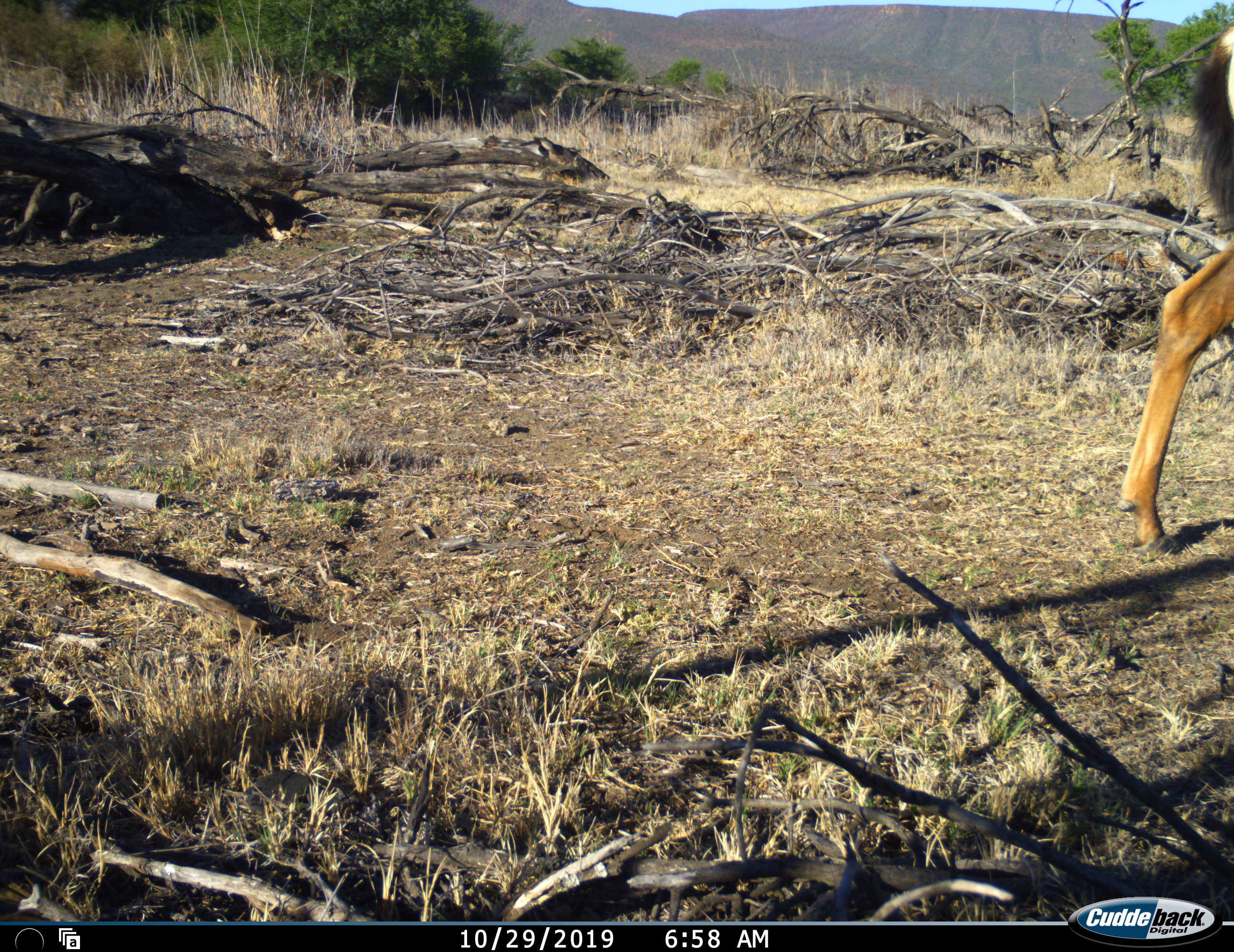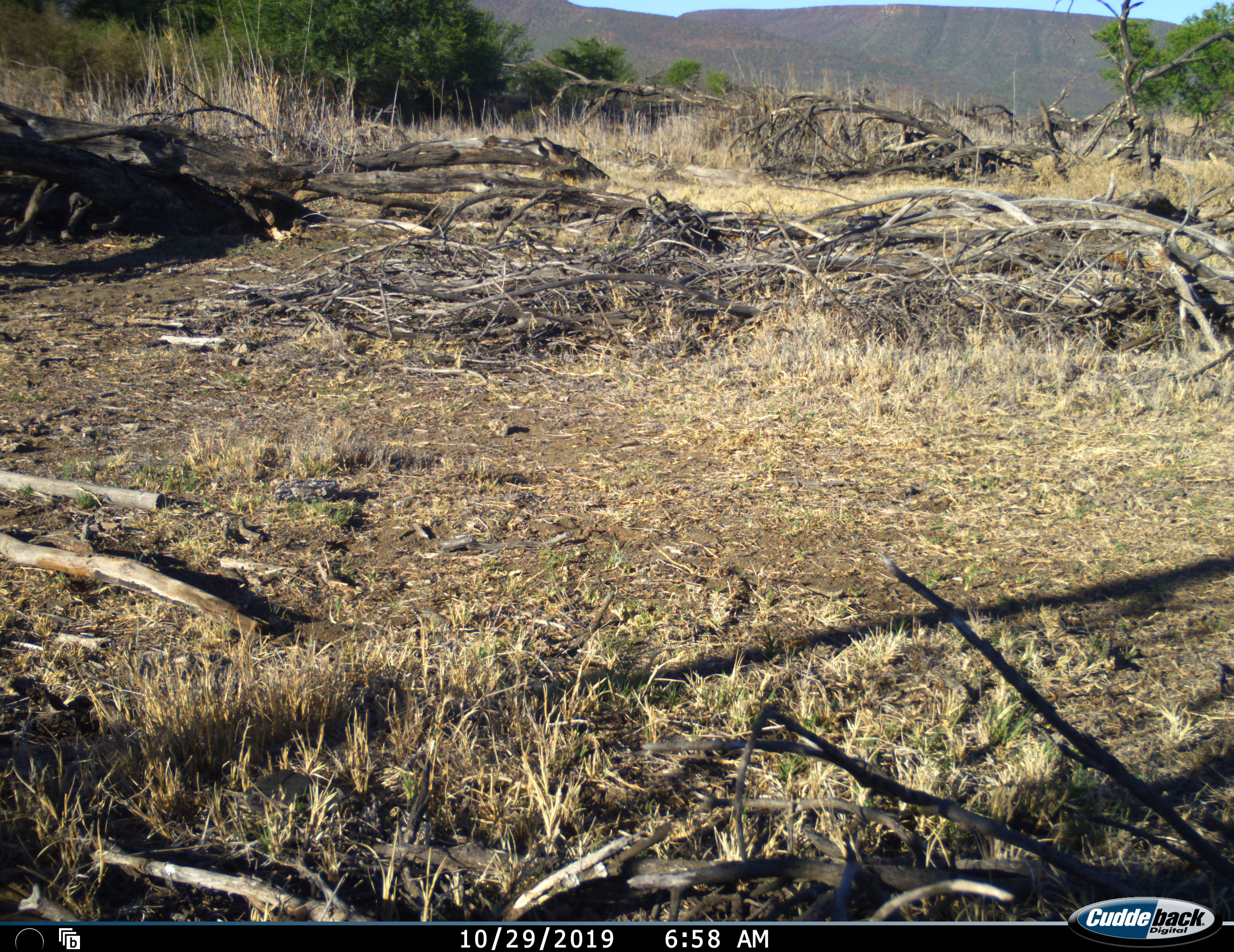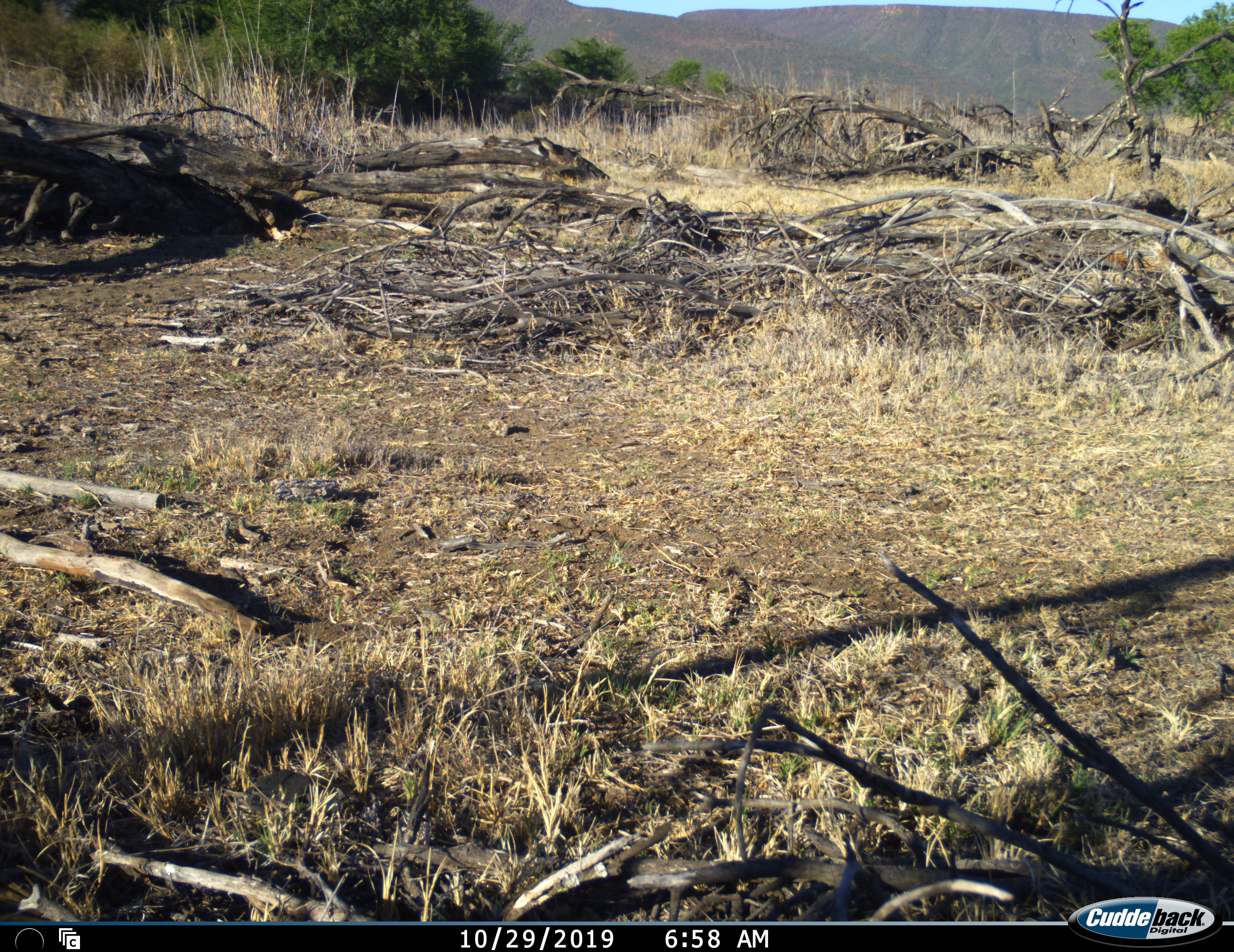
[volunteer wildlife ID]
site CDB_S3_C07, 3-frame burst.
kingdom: Animalia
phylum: Chordata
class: Mammalia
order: Artiodactyla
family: Bovidae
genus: Tragelaphus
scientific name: Tragelaphus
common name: kudu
Kudu (Tragelaphus), count 1. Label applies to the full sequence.